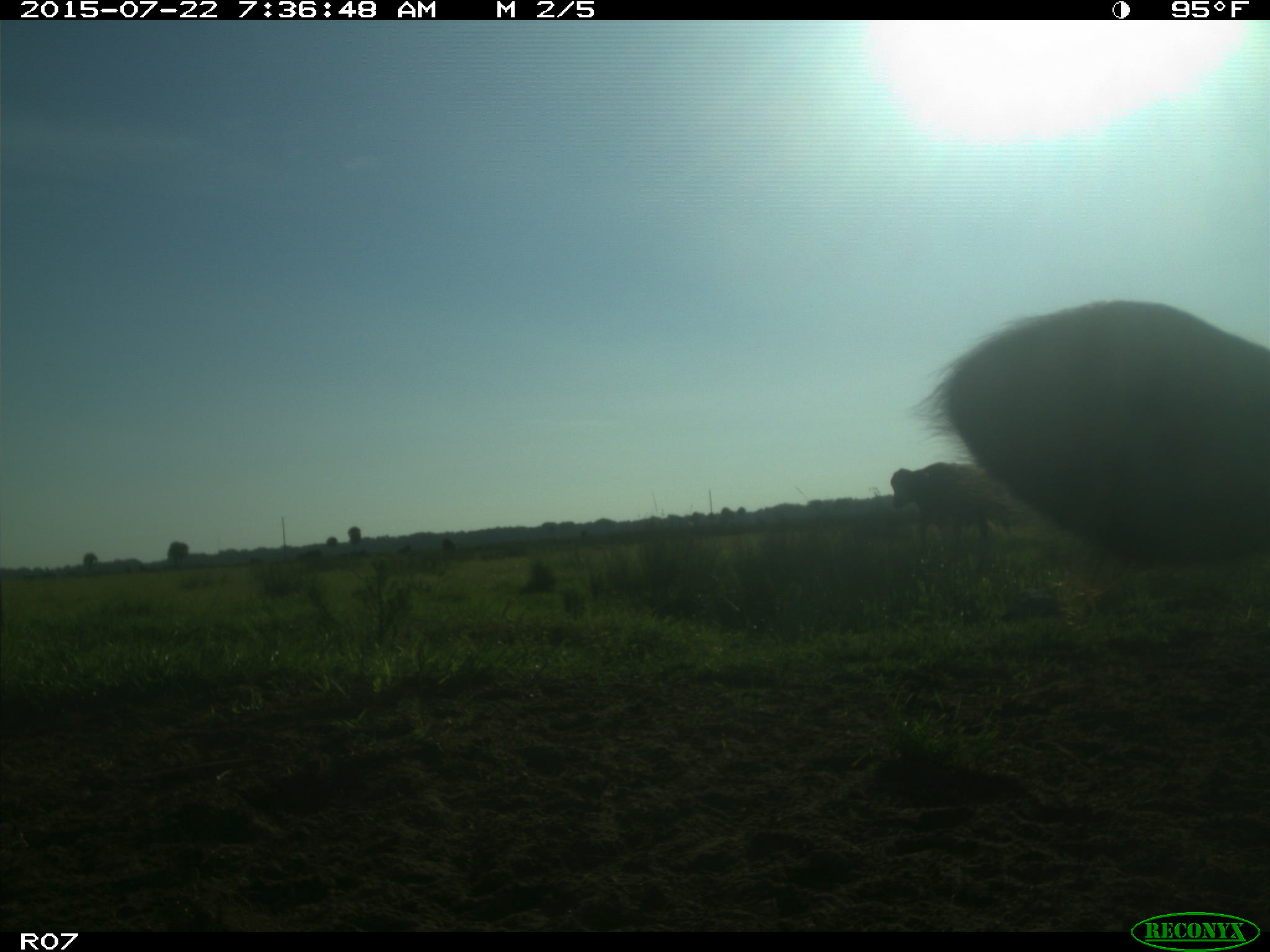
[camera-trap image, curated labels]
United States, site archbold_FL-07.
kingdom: Animalia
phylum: Chordata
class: Mammalia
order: Artiodactyla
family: Bovidae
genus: Bos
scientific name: Bos taurus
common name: domestic cow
Bos taurus (domestic cow).